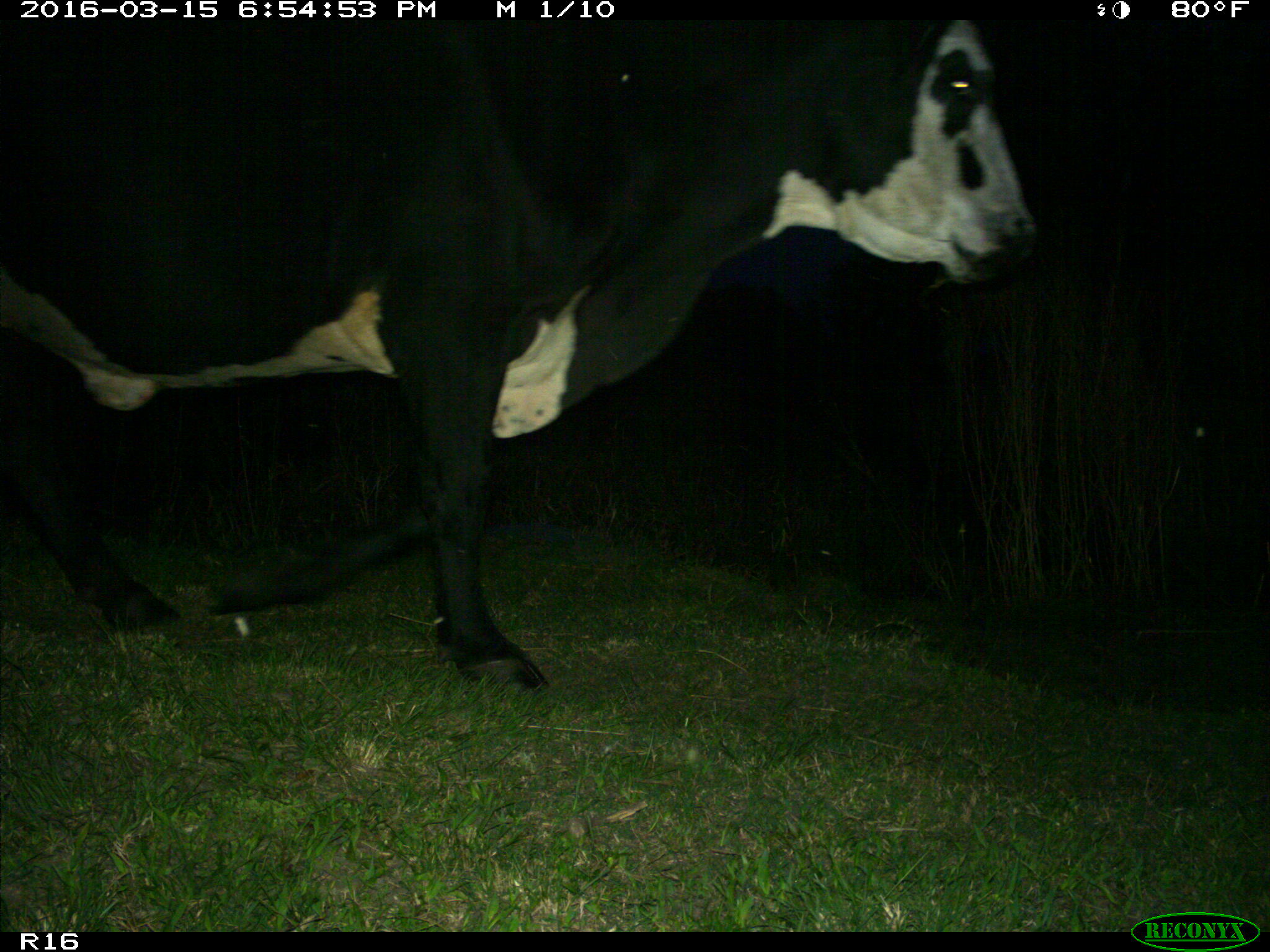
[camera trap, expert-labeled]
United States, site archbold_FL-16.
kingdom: Animalia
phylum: Chordata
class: Mammalia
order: Artiodactyla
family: Bovidae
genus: Bos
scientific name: Bos taurus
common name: domestic cow